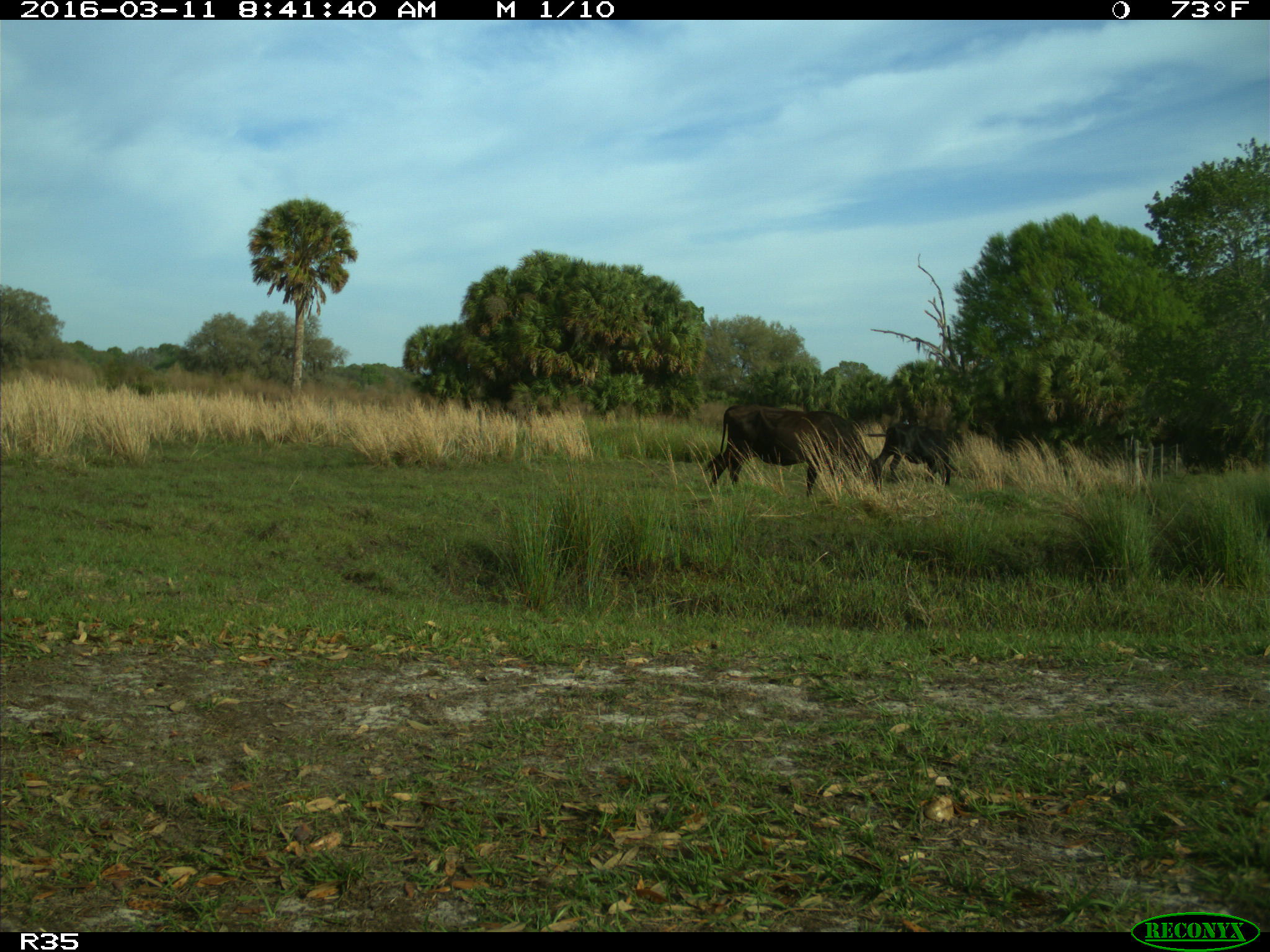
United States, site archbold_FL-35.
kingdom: Animalia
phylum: Chordata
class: Mammalia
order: Artiodactyla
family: Bovidae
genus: Bos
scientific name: Bos taurus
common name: domestic cow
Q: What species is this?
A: Bos taurus (domestic cow).